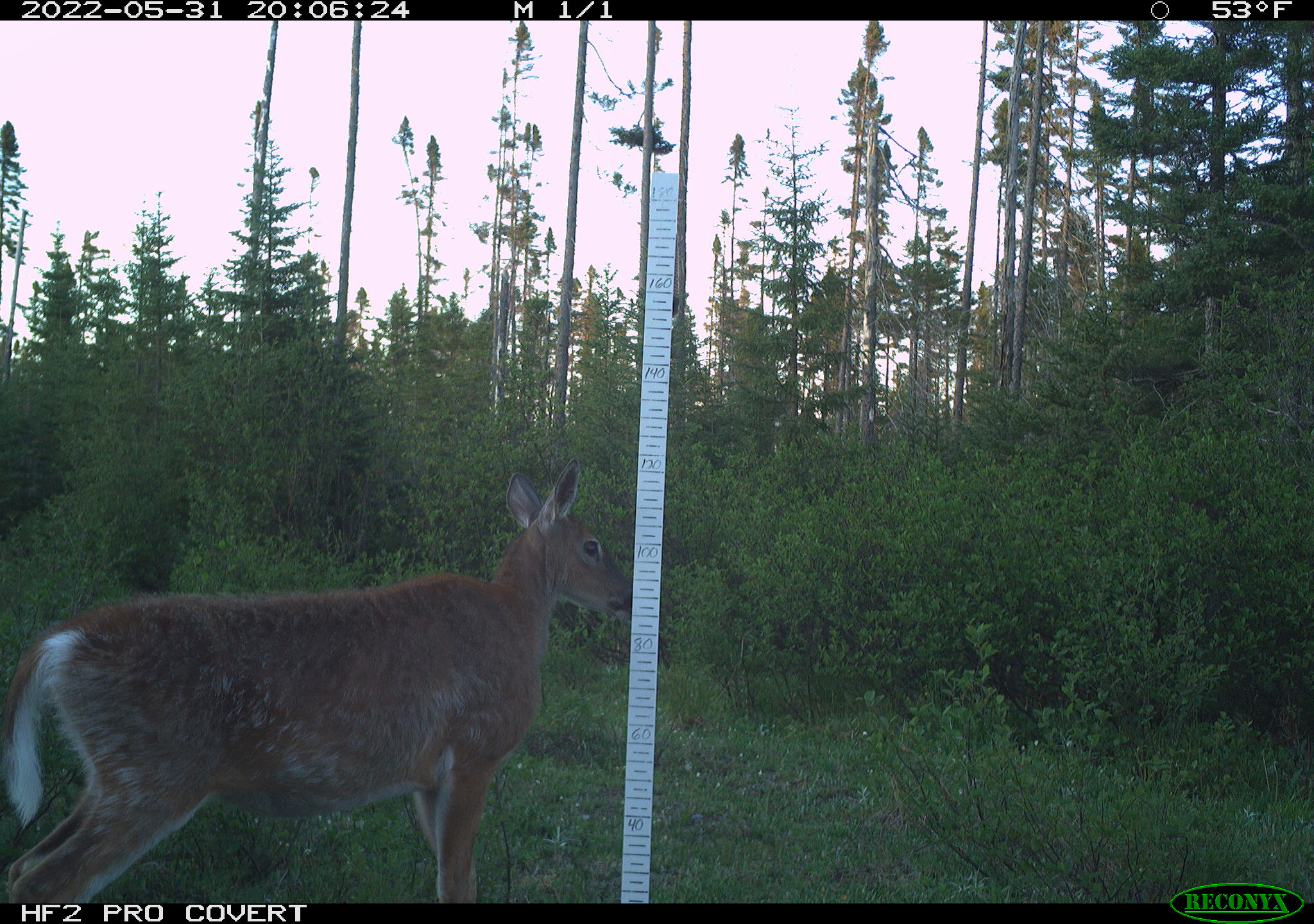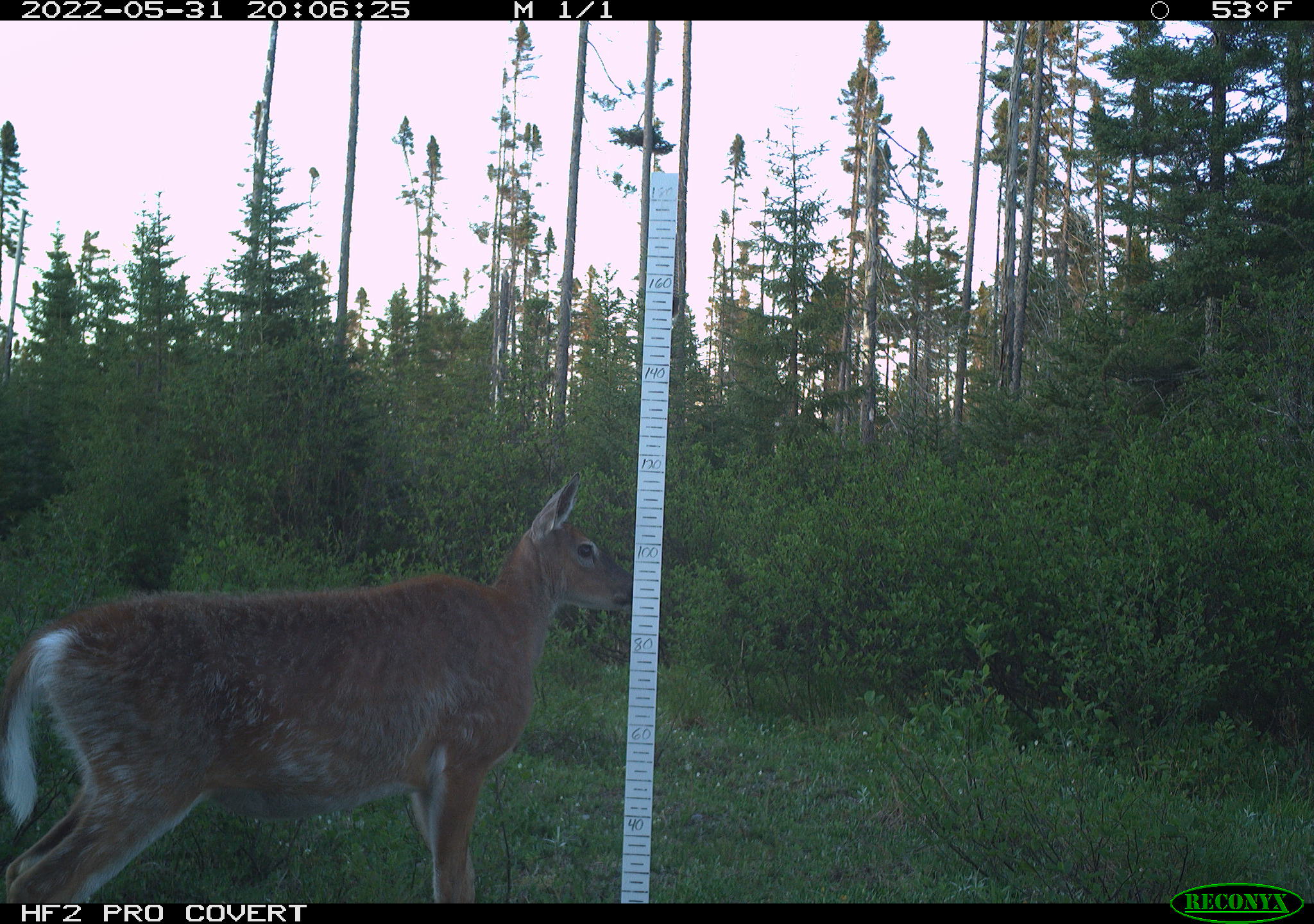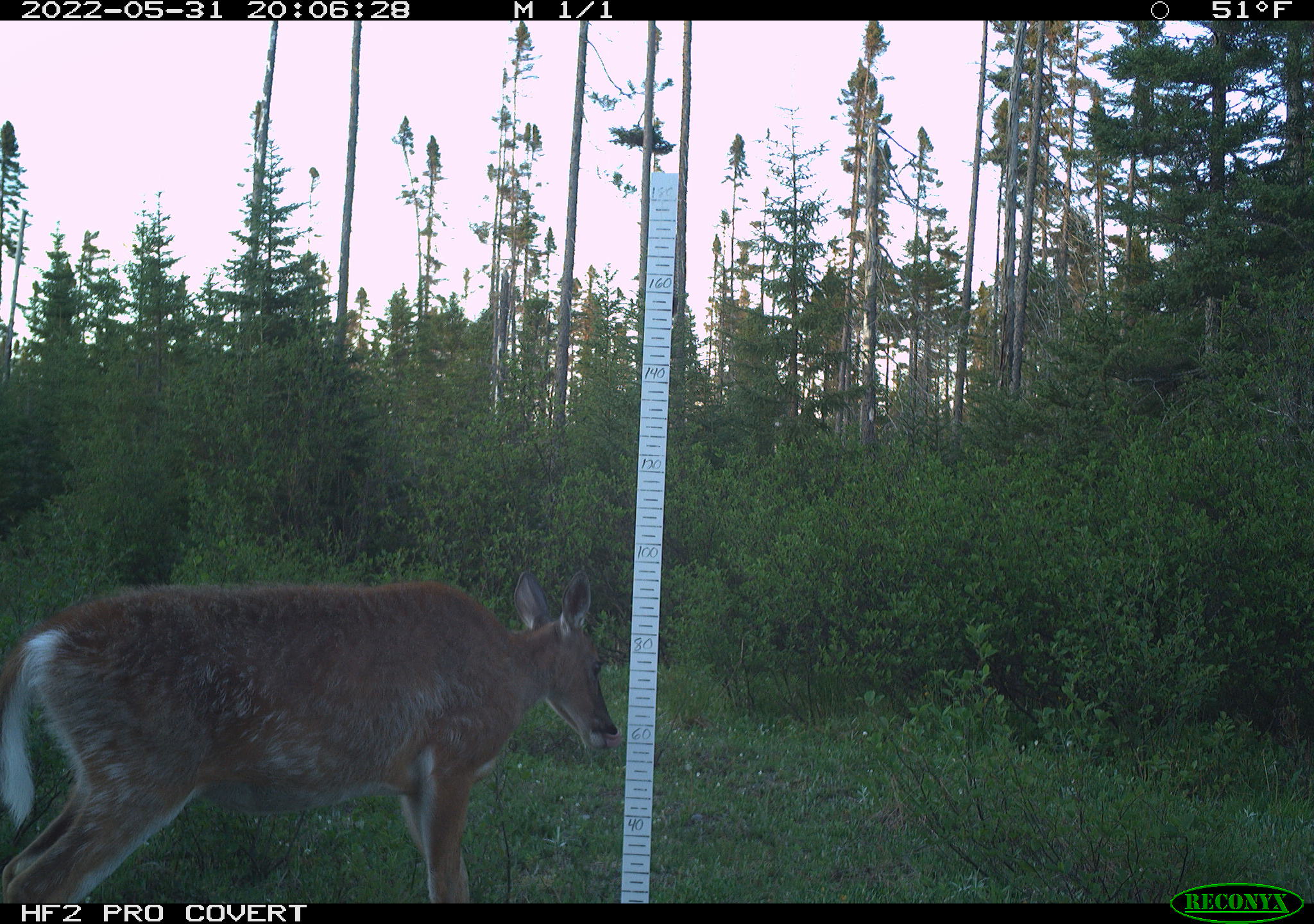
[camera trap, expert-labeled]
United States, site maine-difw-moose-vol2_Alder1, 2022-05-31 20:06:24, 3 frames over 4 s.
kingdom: Animalia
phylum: Chordata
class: Mammalia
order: Artiodactyla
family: Cervidae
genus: Odocoileus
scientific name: Odocoileus virginianus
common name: white-tailed deer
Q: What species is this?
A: White-tailed deer (Odocoileus virginianus).